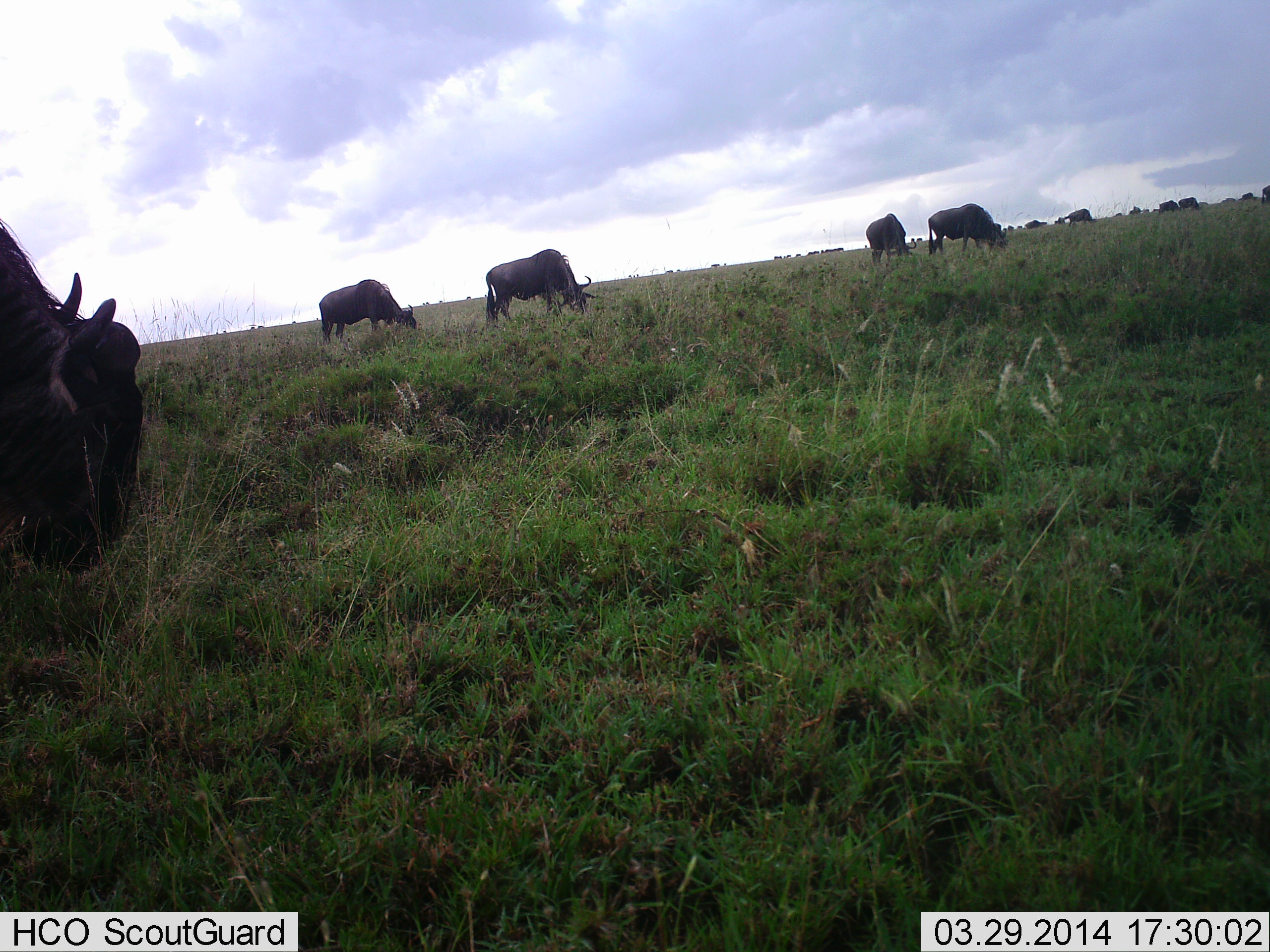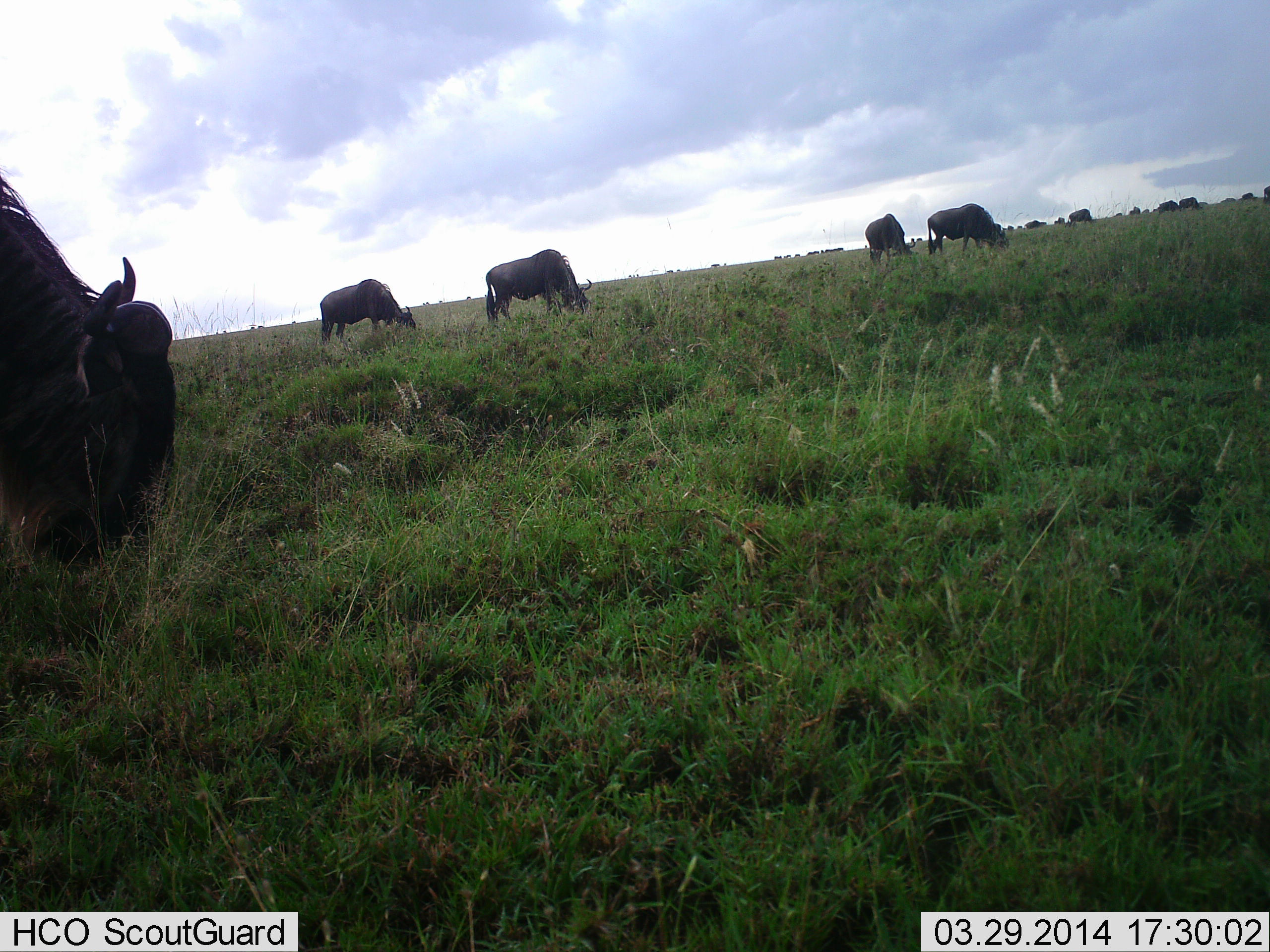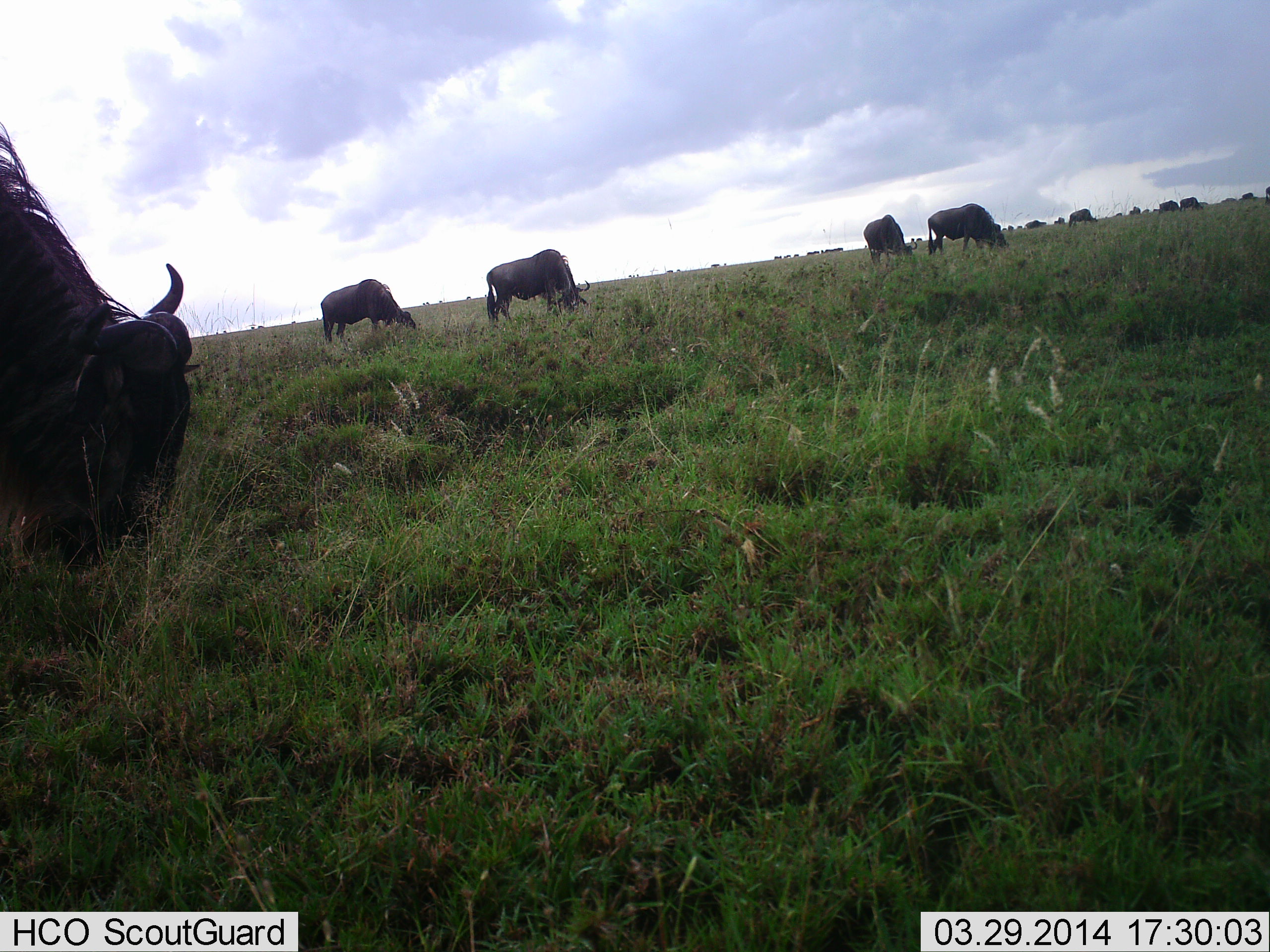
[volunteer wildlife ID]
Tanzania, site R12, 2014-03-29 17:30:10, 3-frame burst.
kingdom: Animalia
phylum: Chordata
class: Mammalia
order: Artiodactyla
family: Bovidae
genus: Connochaetes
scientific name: Connochaetes taurinus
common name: blue wildebeest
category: wildebeest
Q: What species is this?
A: Wildebeest (blue wildebeest) (Connochaetes taurinus).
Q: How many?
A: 11-50.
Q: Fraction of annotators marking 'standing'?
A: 50%.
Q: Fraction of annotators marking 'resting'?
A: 0%.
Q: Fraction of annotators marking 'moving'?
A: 10%.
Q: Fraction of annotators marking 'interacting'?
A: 0%.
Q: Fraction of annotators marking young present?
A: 0%.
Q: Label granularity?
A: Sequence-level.